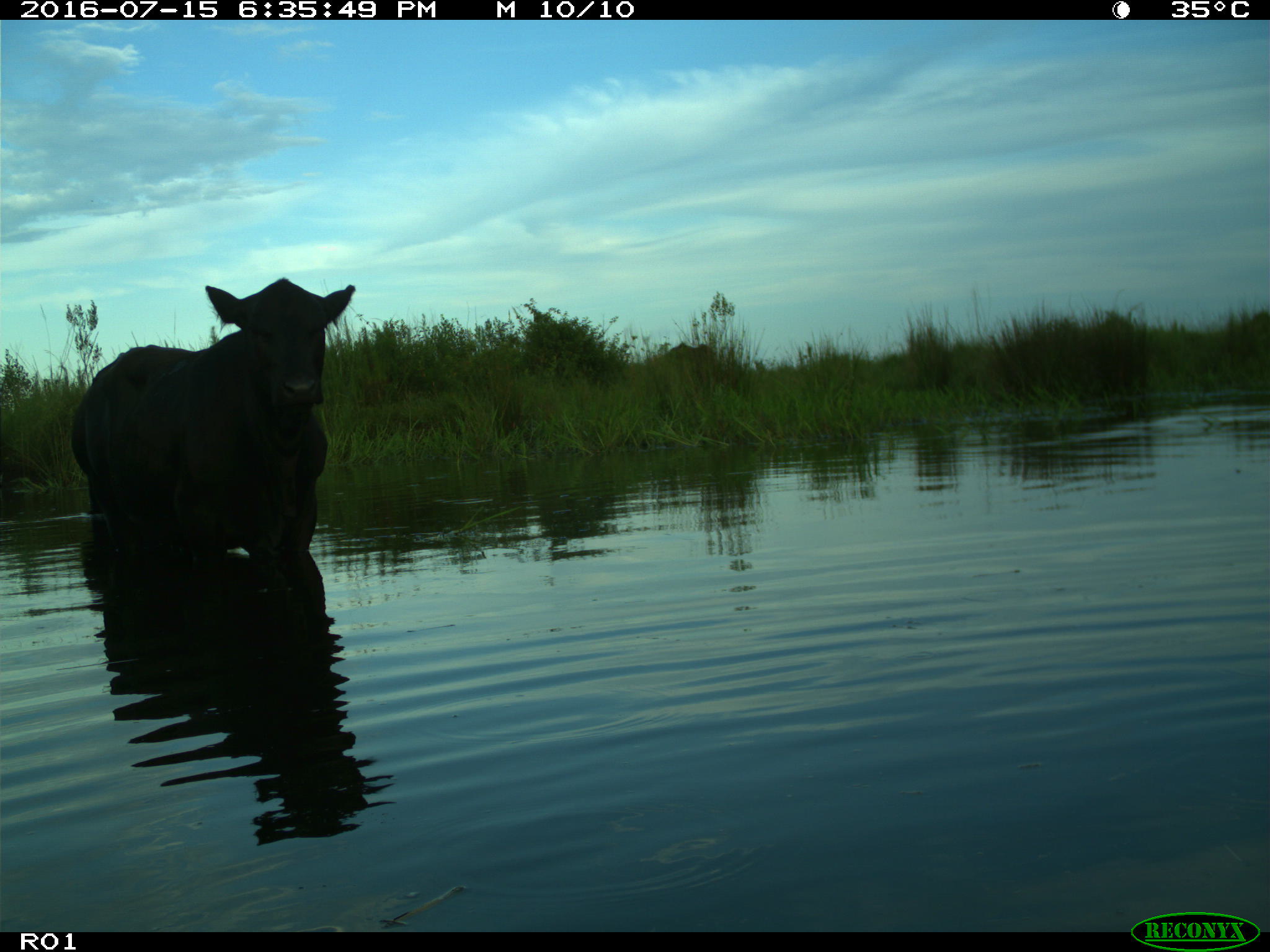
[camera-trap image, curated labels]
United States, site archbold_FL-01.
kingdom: Animalia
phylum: Chordata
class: Mammalia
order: Artiodactyla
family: Bovidae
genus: Bos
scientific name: Bos taurus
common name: domestic cow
Bos taurus (domestic cow).